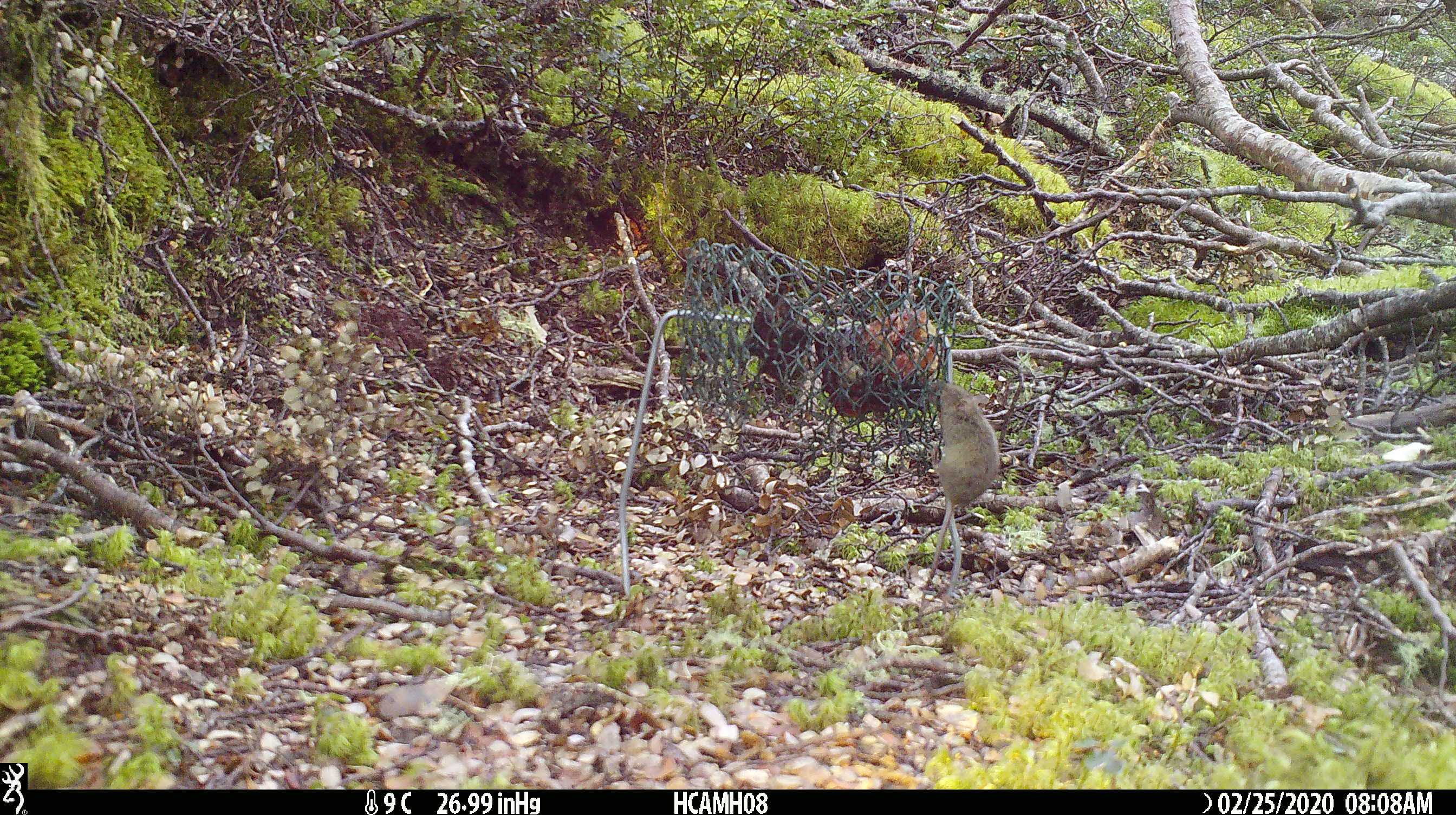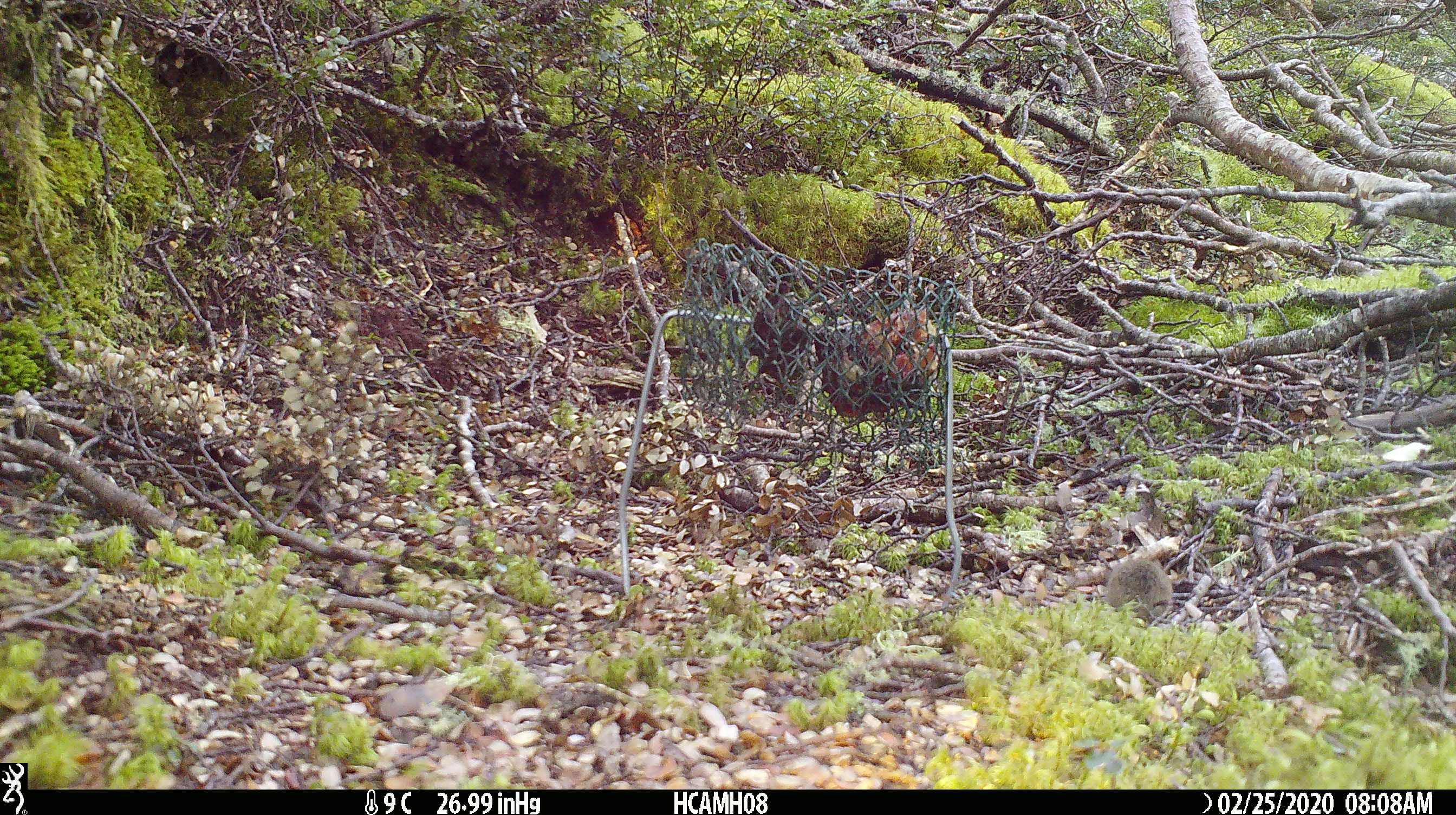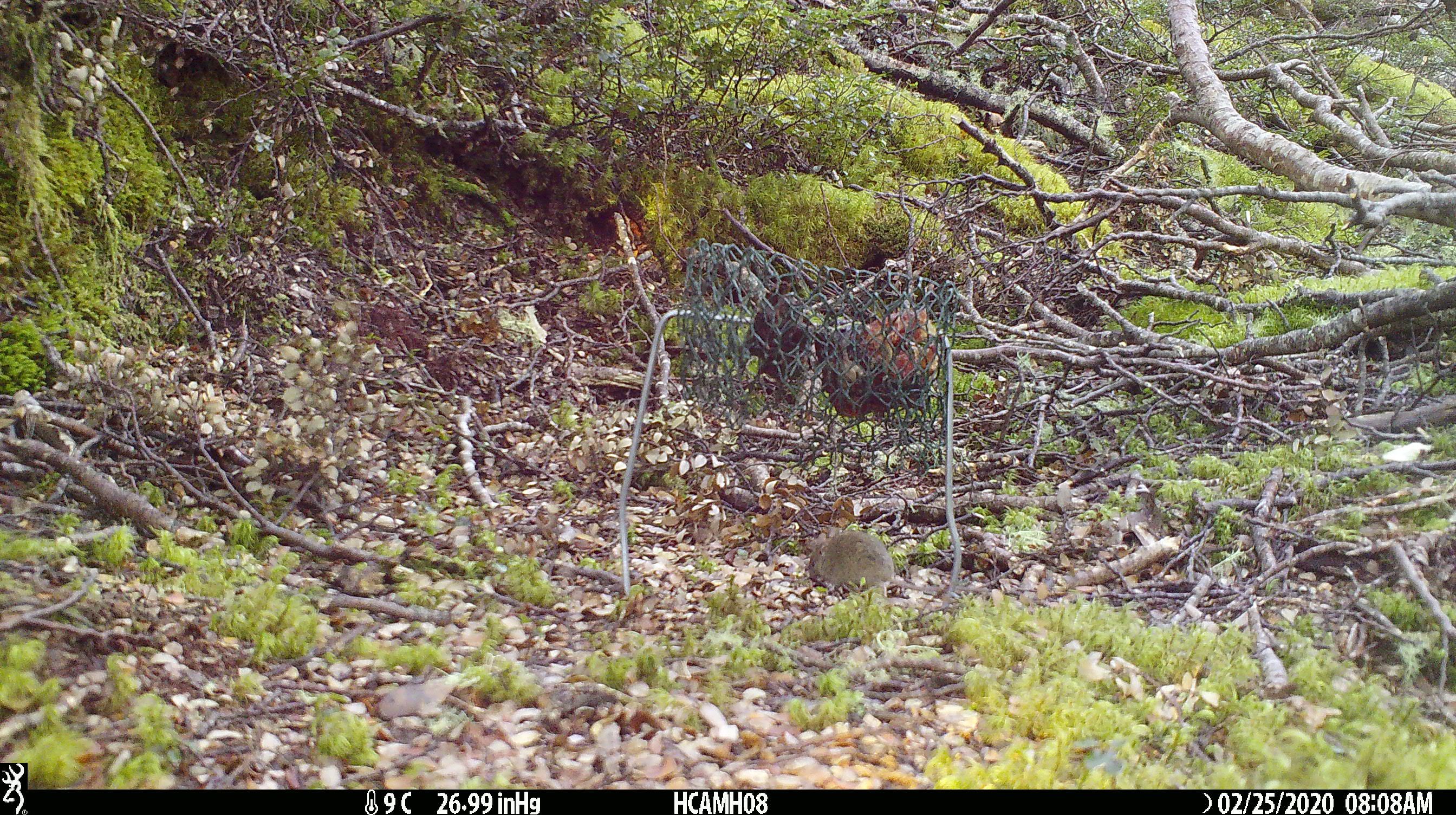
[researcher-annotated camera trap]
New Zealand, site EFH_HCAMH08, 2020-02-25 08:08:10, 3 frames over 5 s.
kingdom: Animalia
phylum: Chordata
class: Mammalia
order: Rodentia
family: Muridae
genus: Mus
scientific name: Mus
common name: mouse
Mouse (Mus).